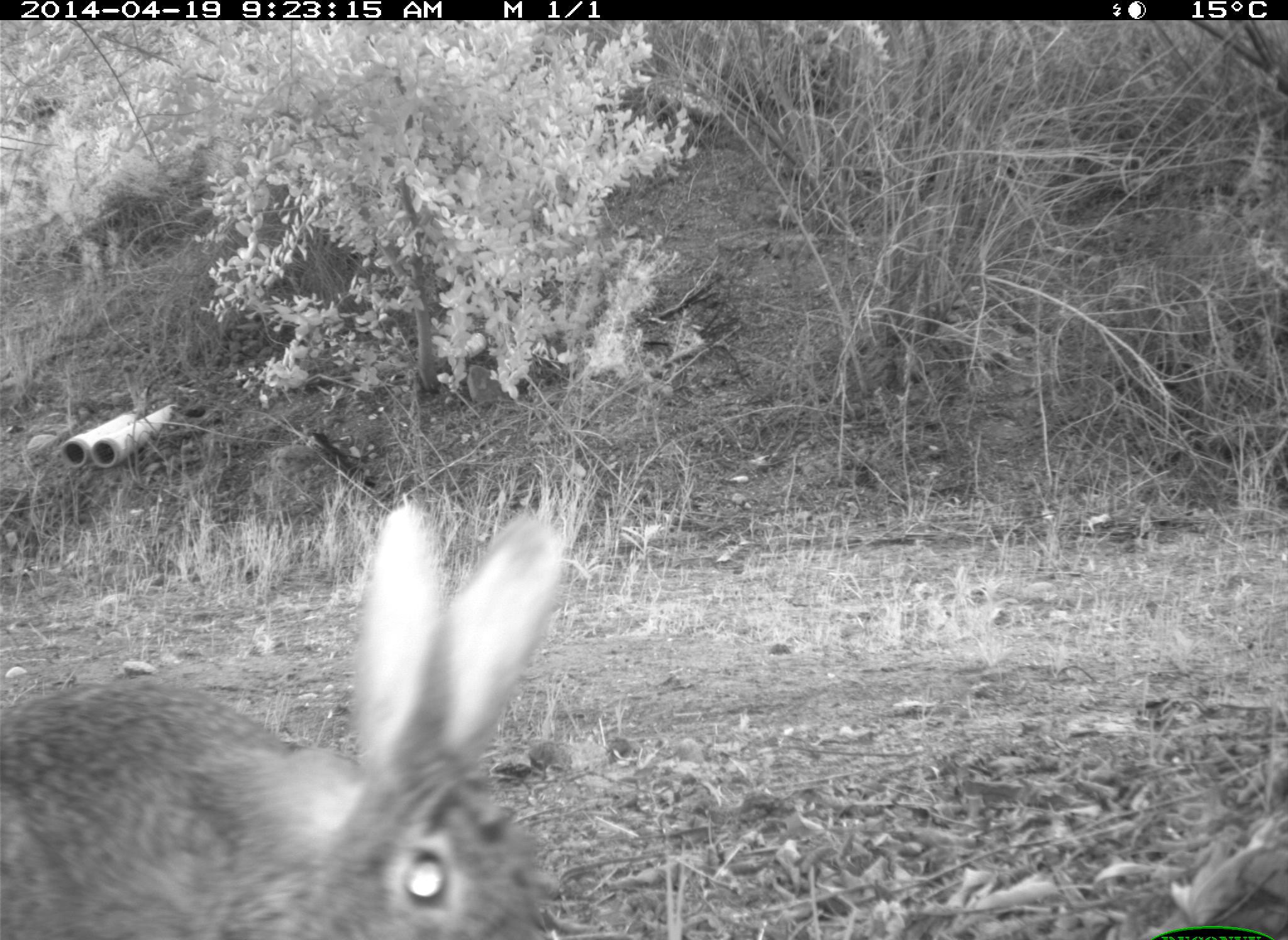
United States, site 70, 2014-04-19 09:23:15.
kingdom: Animalia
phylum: Chordata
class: Mammalia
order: Lagomorpha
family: Leporidae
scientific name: Leporidae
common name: rabbits and hares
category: rabbit